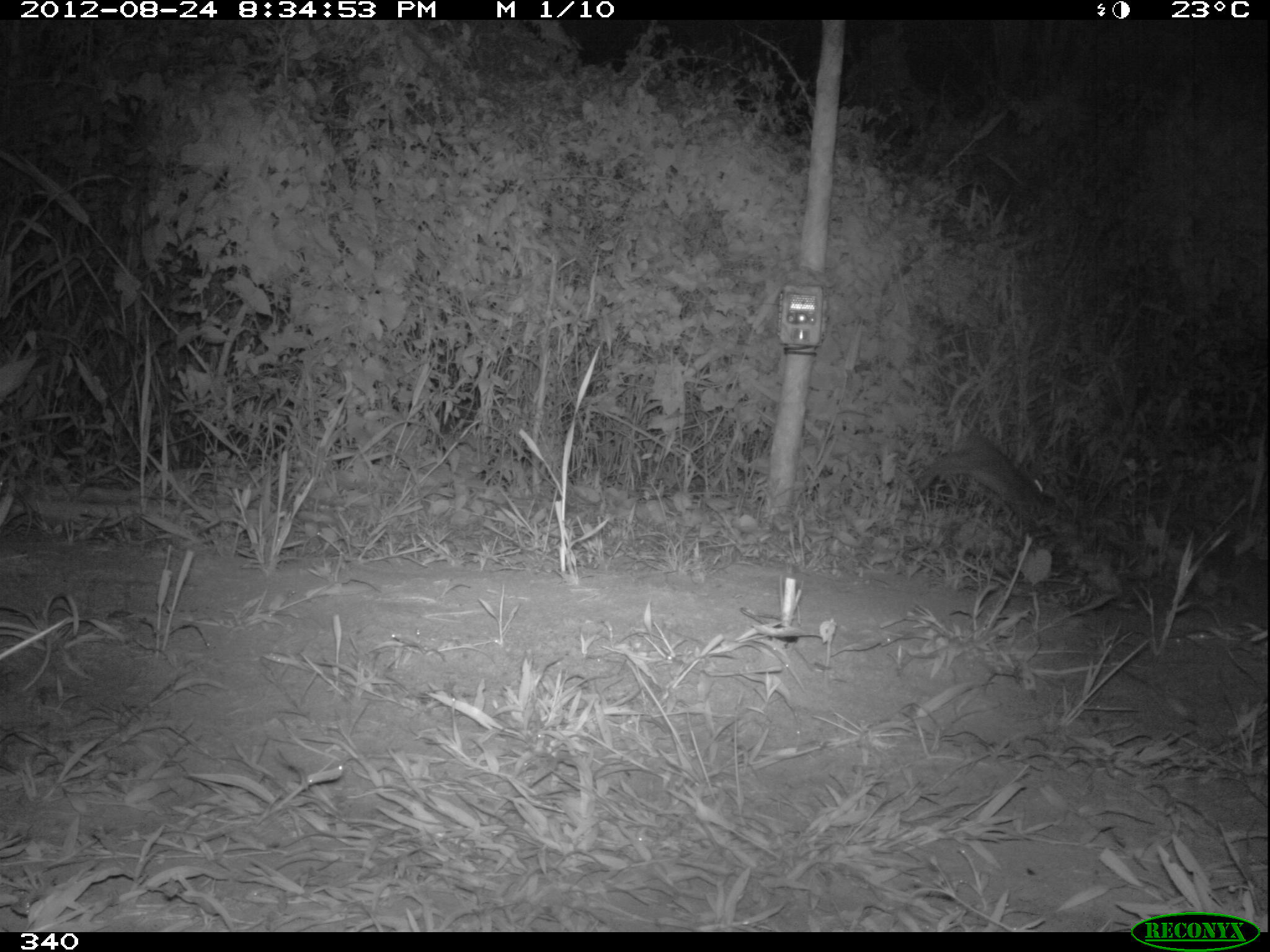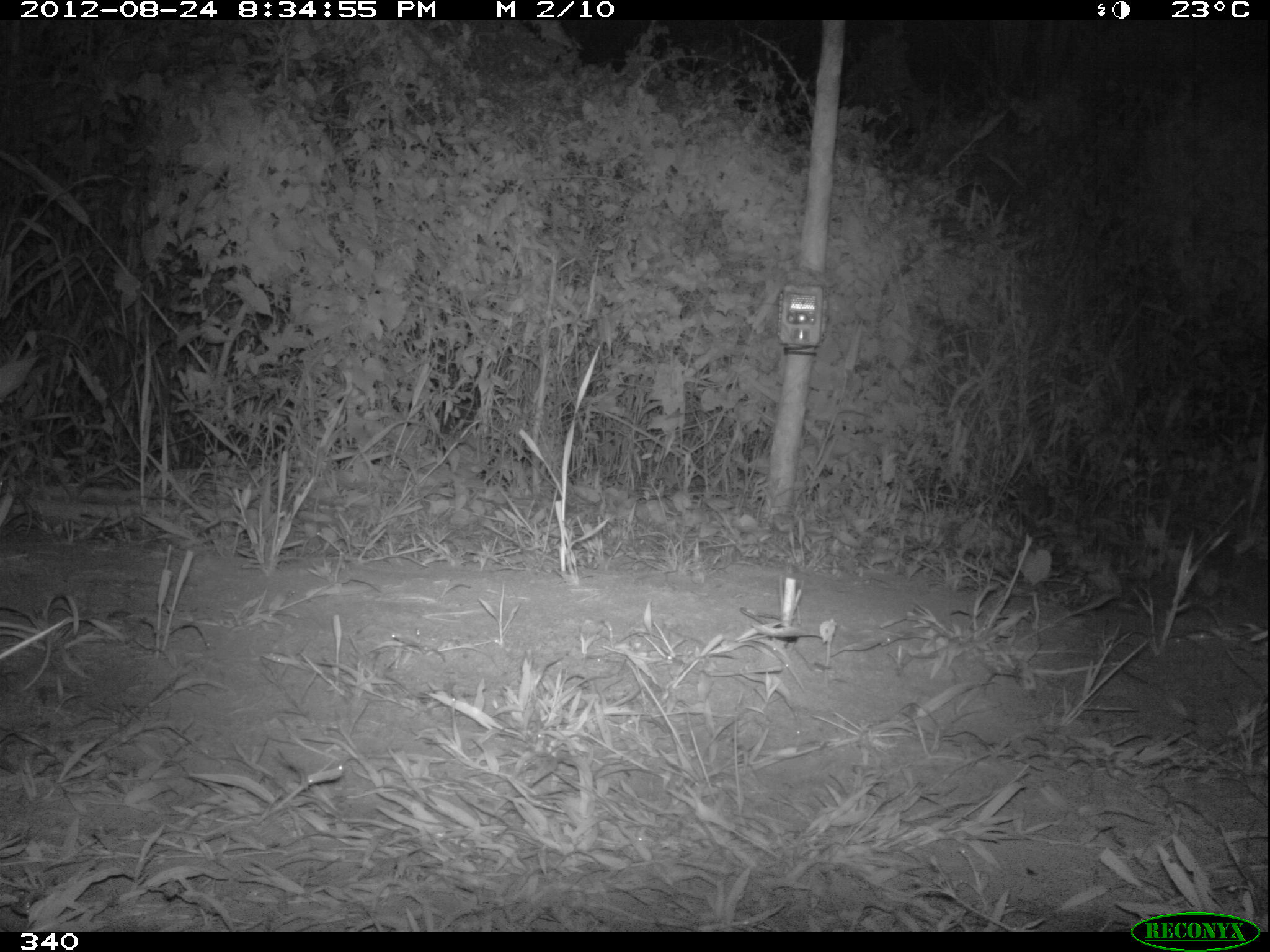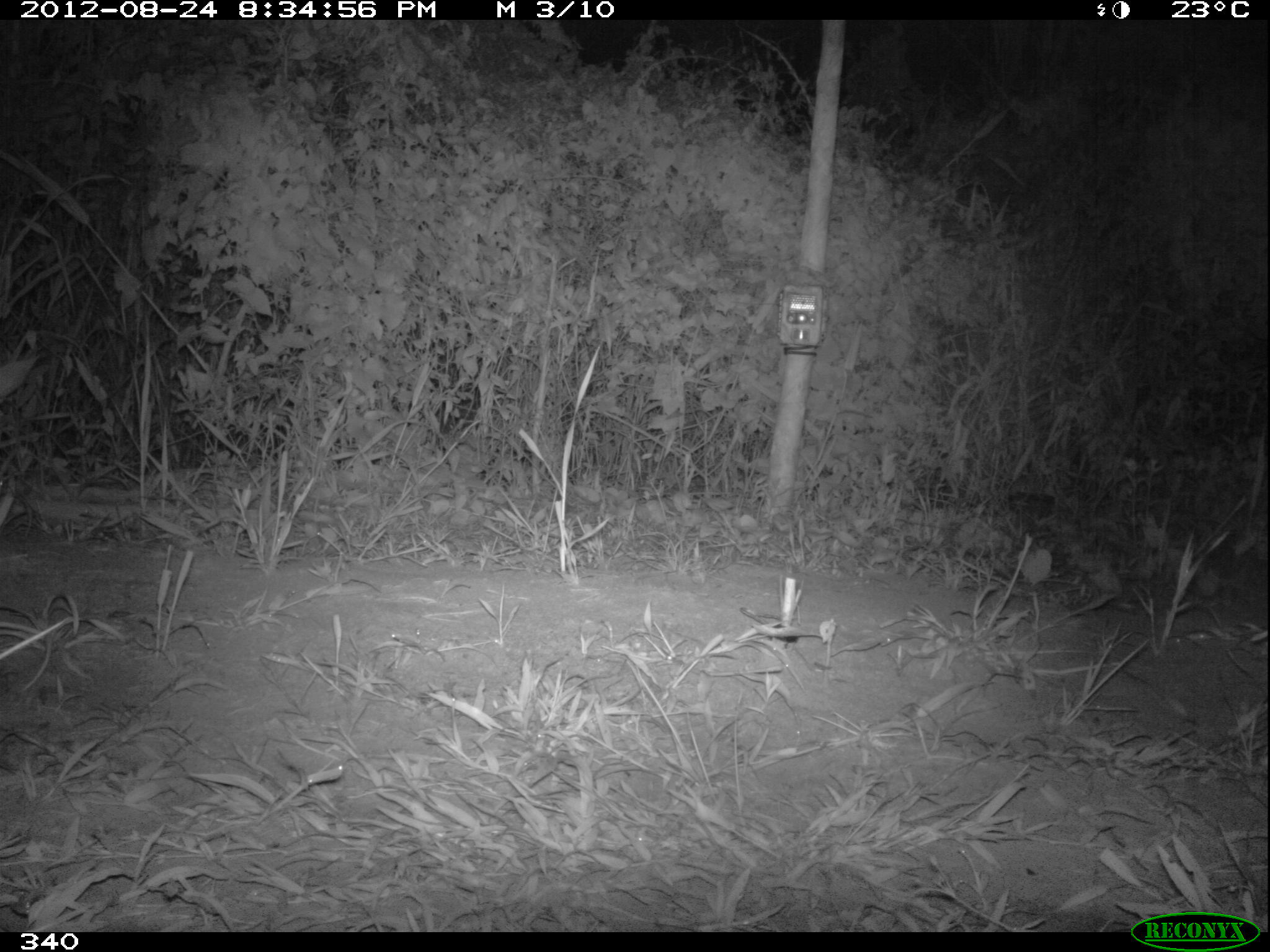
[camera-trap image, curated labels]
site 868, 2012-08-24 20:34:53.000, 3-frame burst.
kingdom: Animalia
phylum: Chordata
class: Mammalia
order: Lagomorpha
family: Leporidae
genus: Sylvilagus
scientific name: Sylvilagus brasiliensis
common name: tapeti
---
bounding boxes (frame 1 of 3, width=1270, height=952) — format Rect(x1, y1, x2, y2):
sylvilagus brasiliensis: Rect(916, 434, 1048, 515)